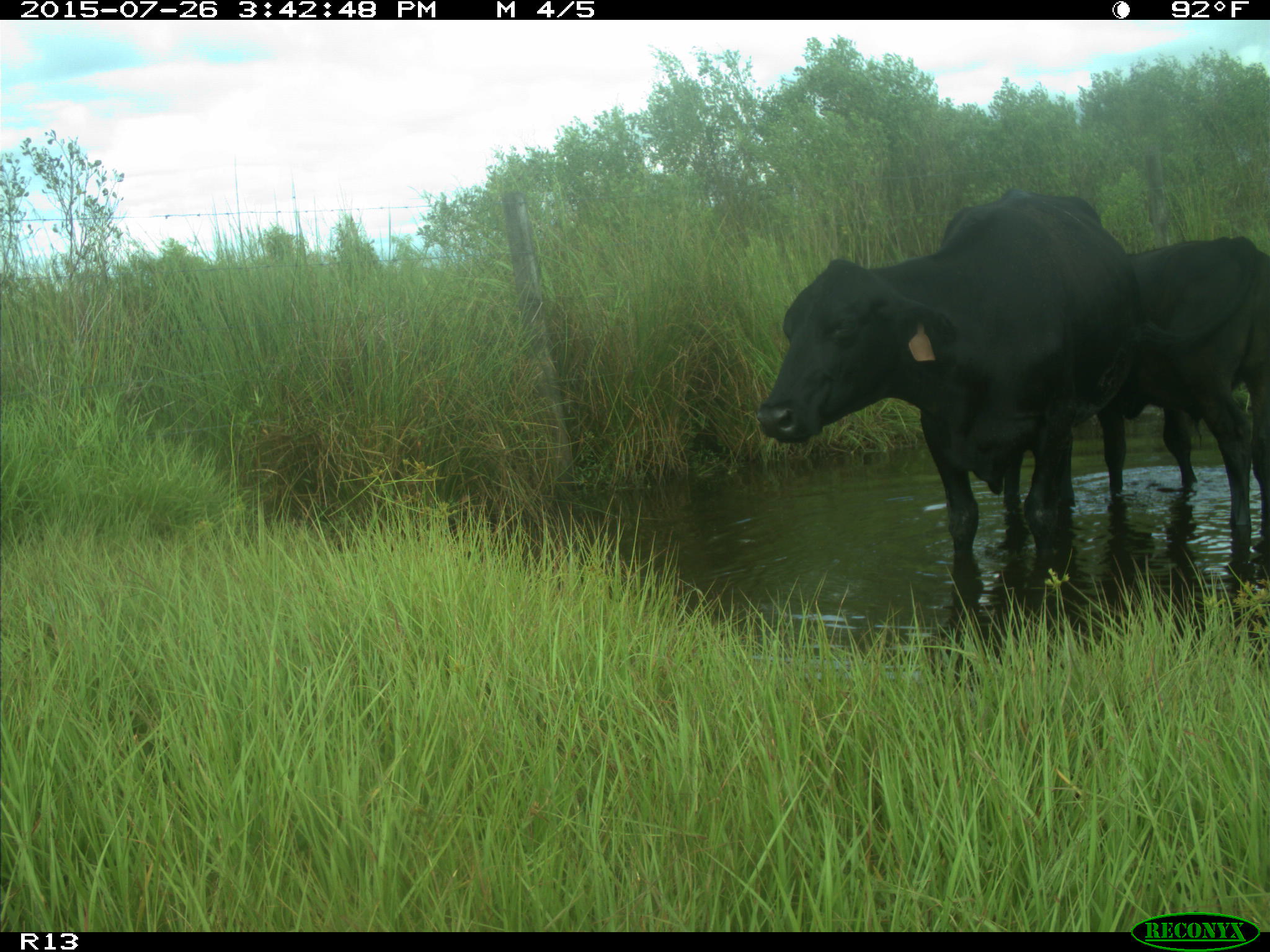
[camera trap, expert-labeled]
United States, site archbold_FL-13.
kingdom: Animalia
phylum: Chordata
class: Mammalia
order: Artiodactyla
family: Bovidae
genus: Bos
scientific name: Bos taurus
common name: domestic cow